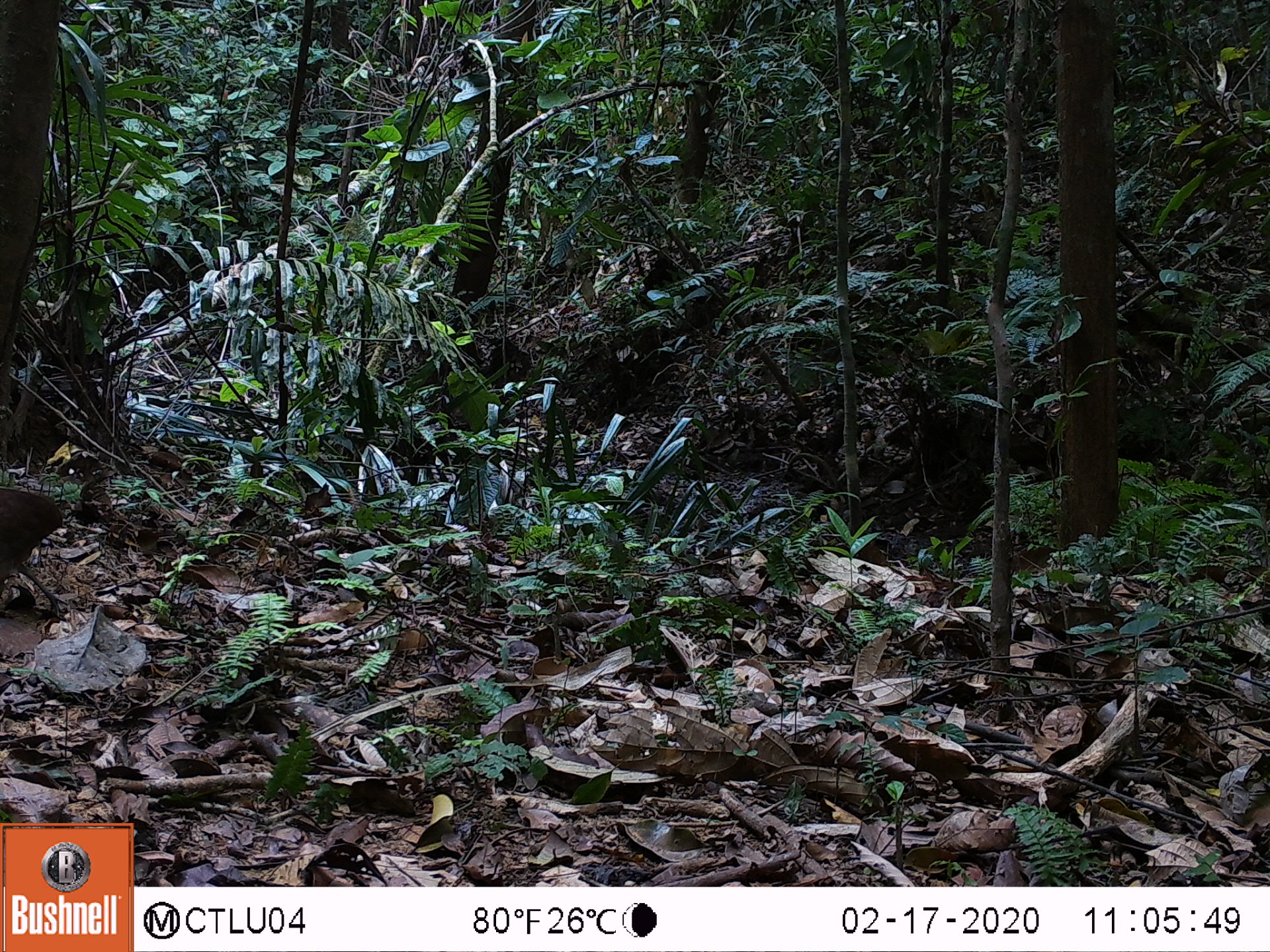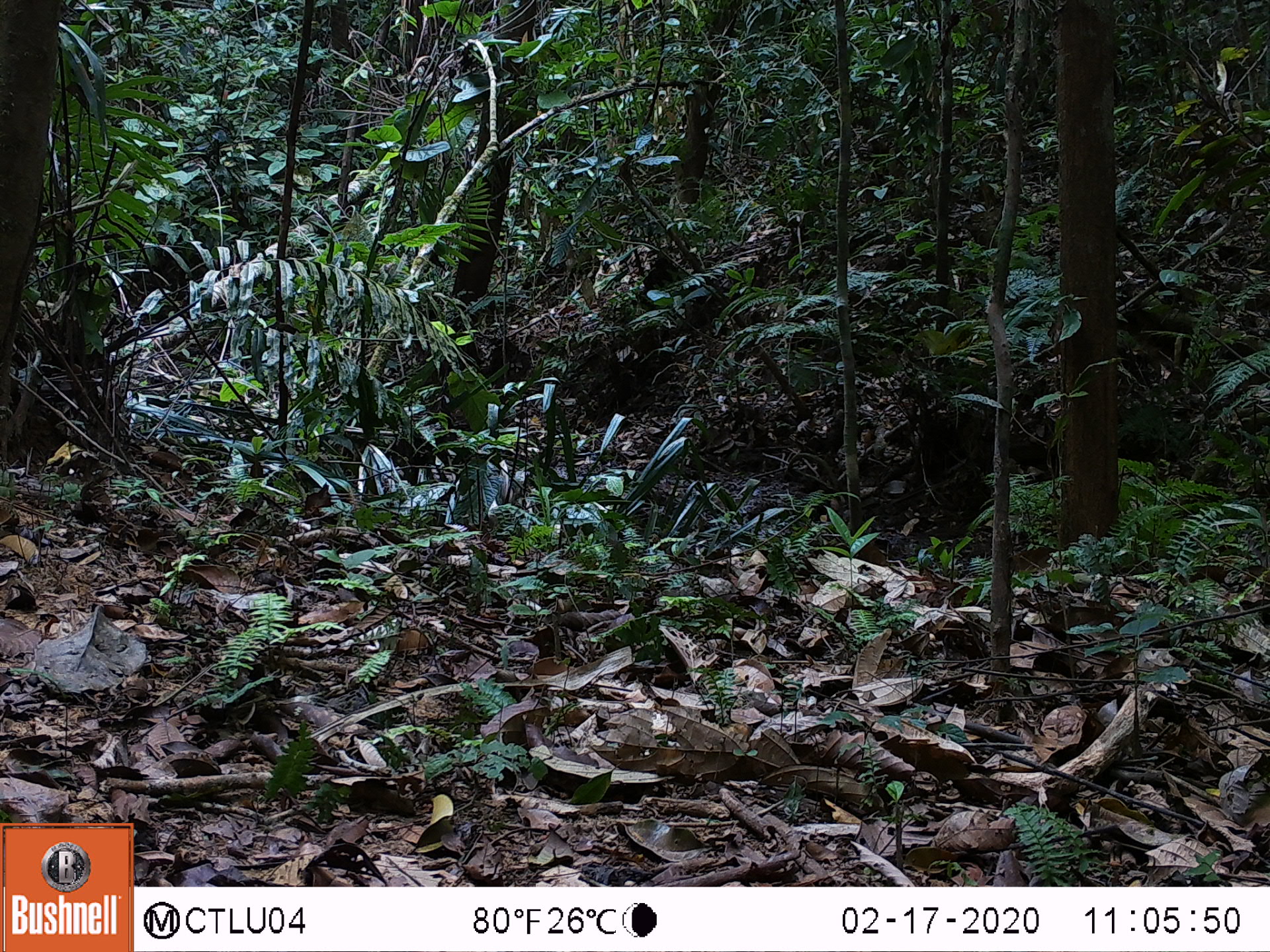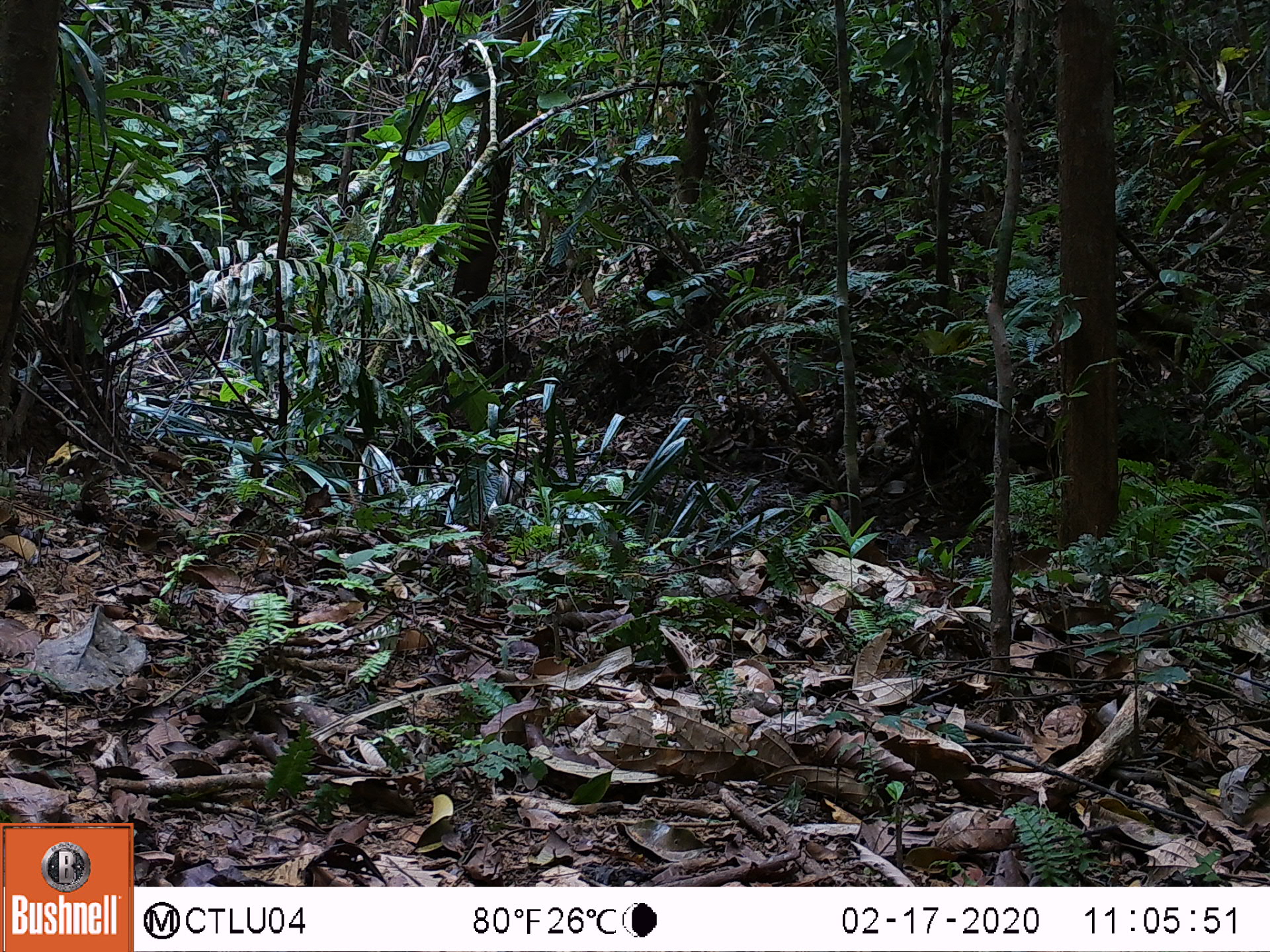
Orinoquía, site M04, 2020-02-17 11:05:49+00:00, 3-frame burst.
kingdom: Animalia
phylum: Chordata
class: Aves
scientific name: Aves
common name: bird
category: unknown bird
Unknown bird (bird) (Aves).